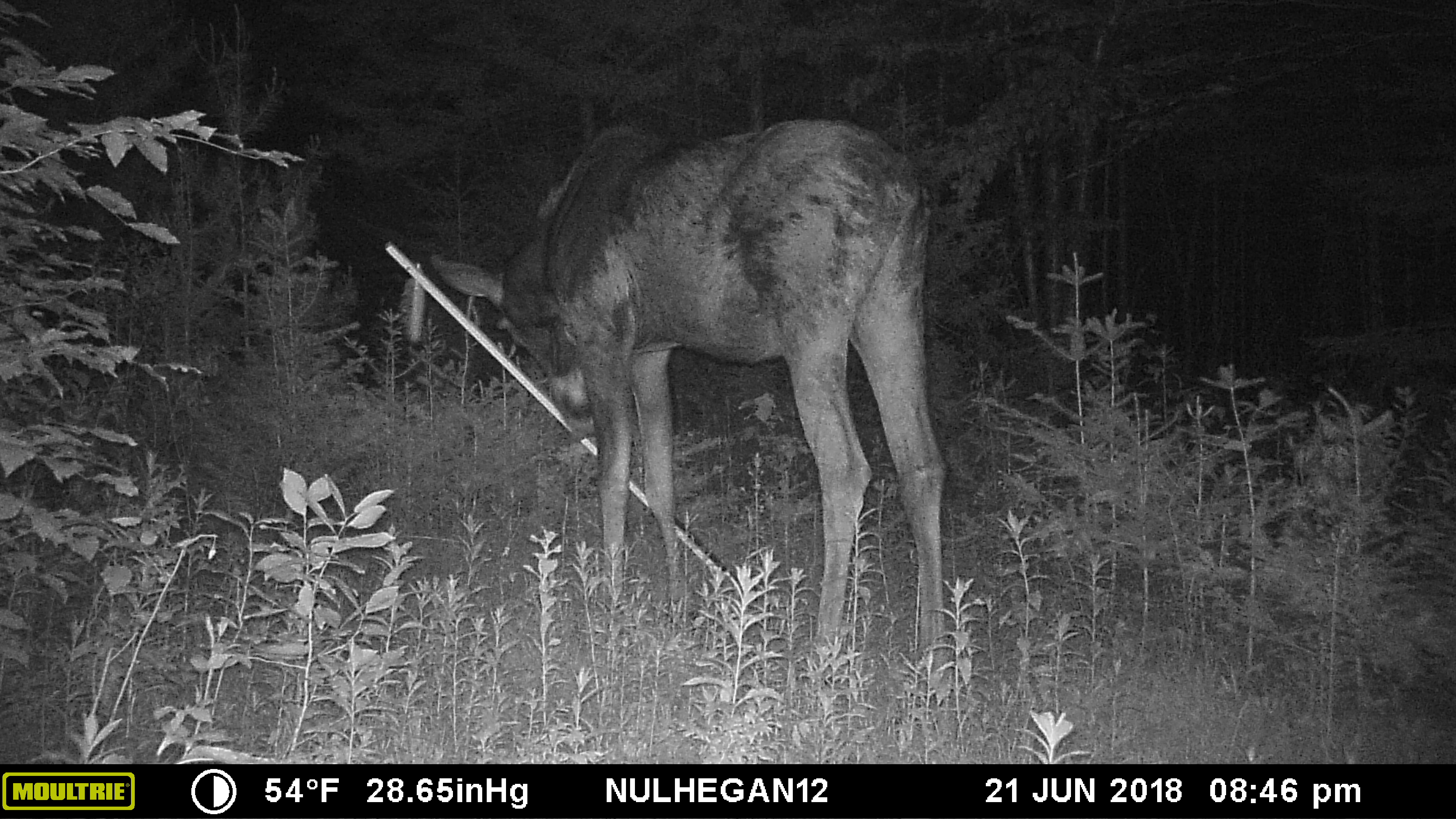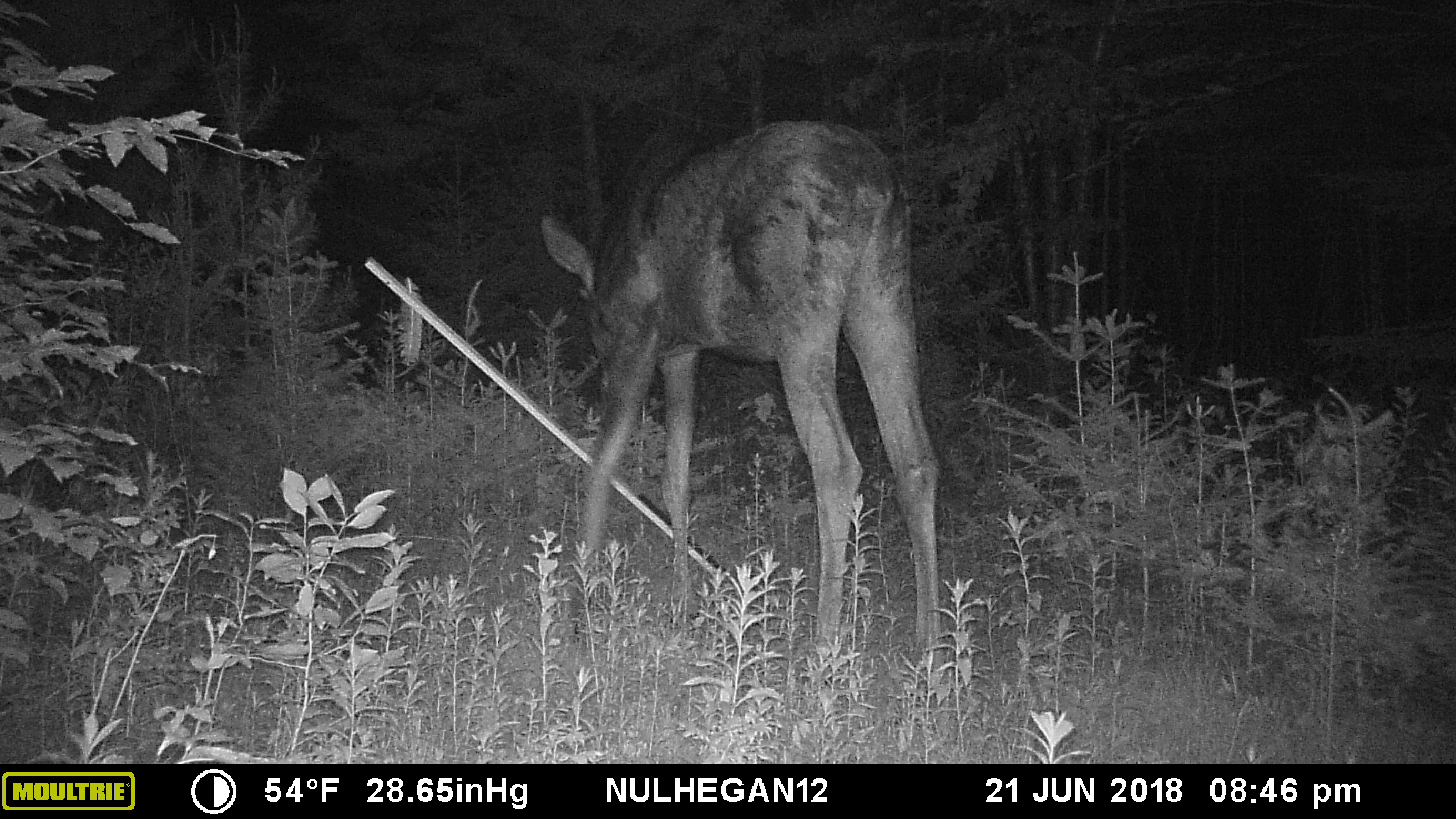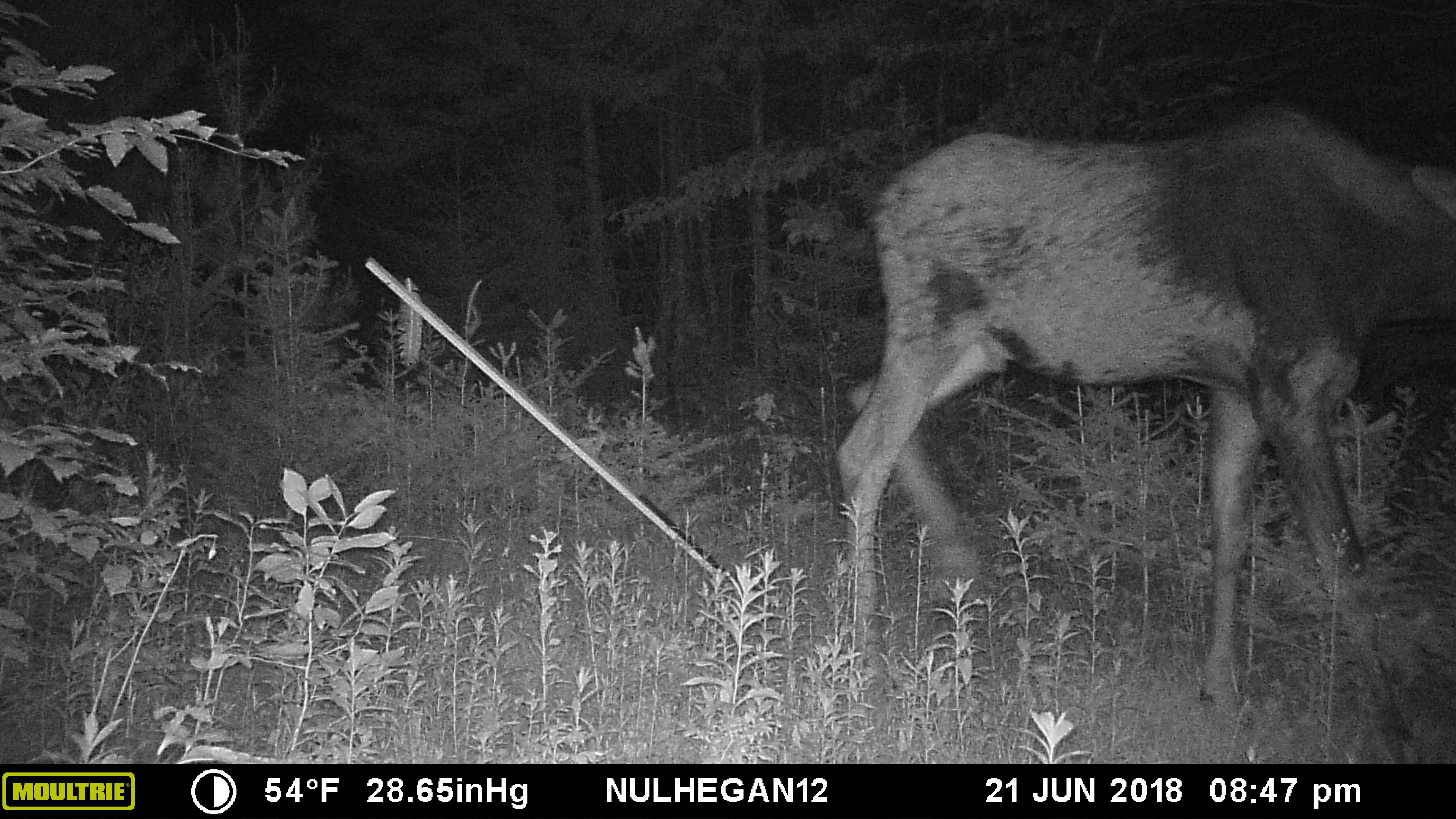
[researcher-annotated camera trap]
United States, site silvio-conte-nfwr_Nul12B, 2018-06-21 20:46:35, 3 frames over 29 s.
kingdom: Animalia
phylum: Chordata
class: Mammalia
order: Artiodactyla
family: Cervidae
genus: Alces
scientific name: Alces alces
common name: moose